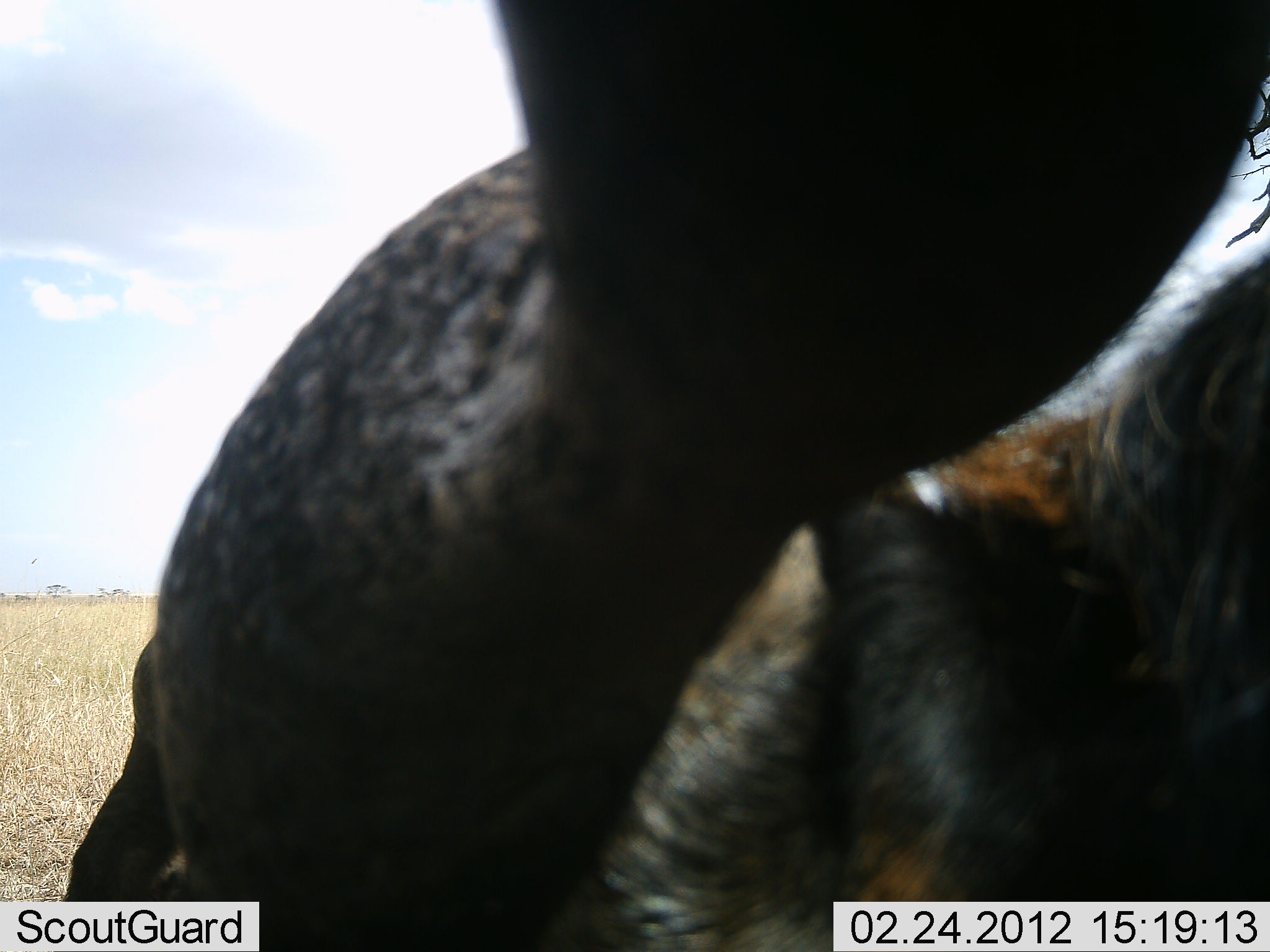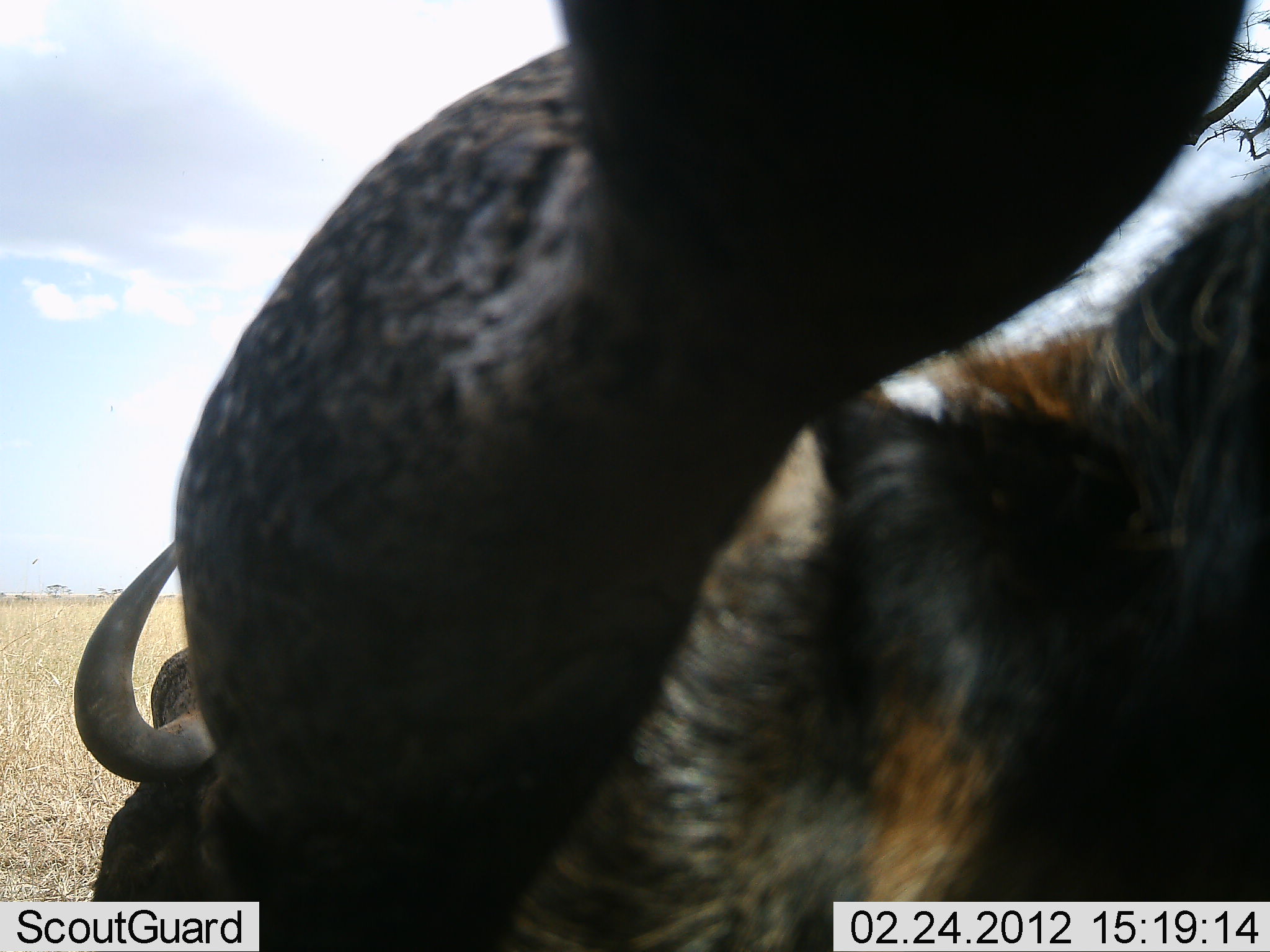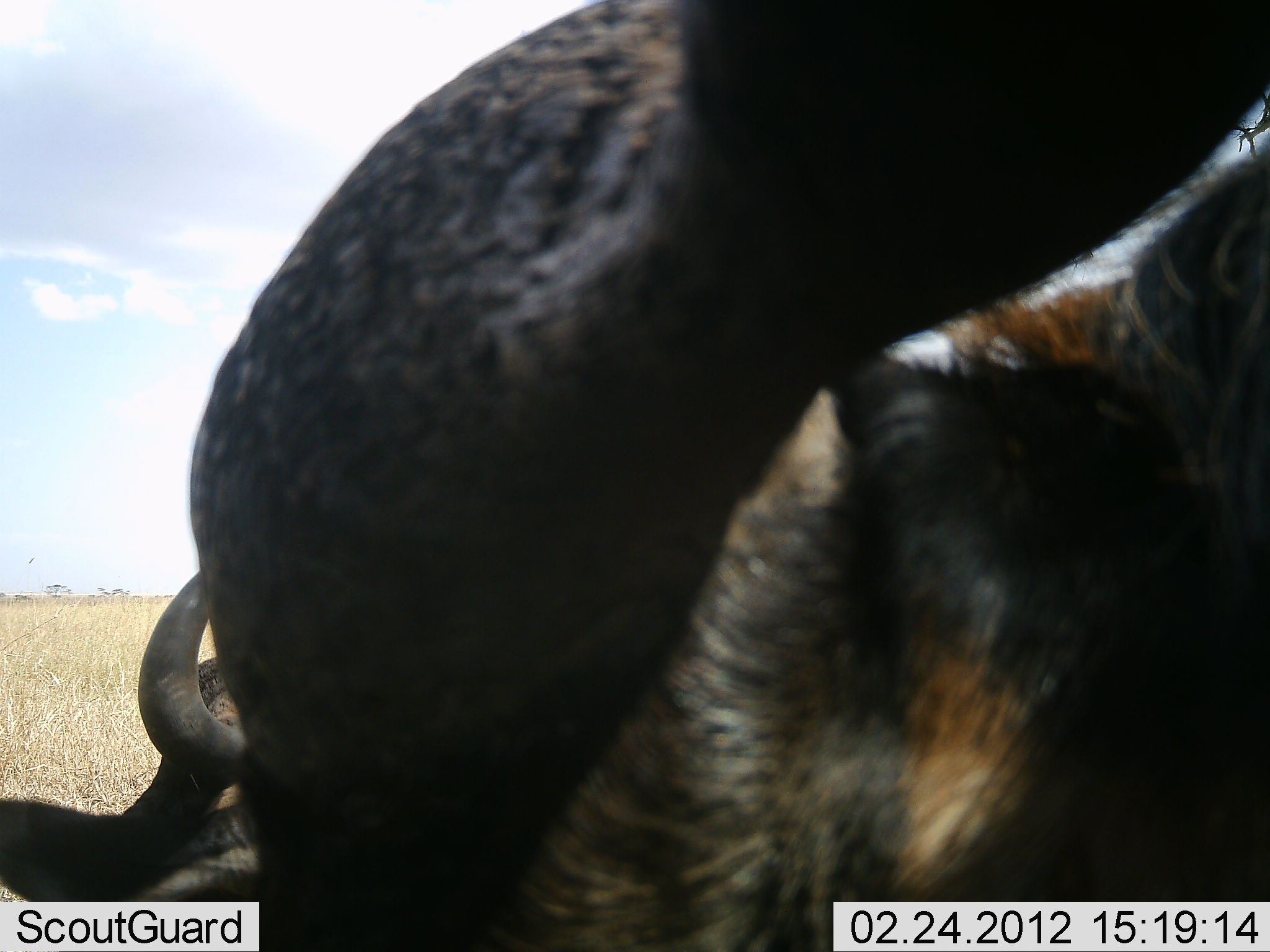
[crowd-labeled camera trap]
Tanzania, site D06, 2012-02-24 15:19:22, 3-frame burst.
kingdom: Animalia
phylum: Chordata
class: Mammalia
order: Artiodactyla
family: Bovidae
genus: Connochaetes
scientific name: Connochaetes taurinus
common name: blue wildebeest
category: wildebeest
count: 2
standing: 46%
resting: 54%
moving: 8%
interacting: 8%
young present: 0%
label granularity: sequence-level